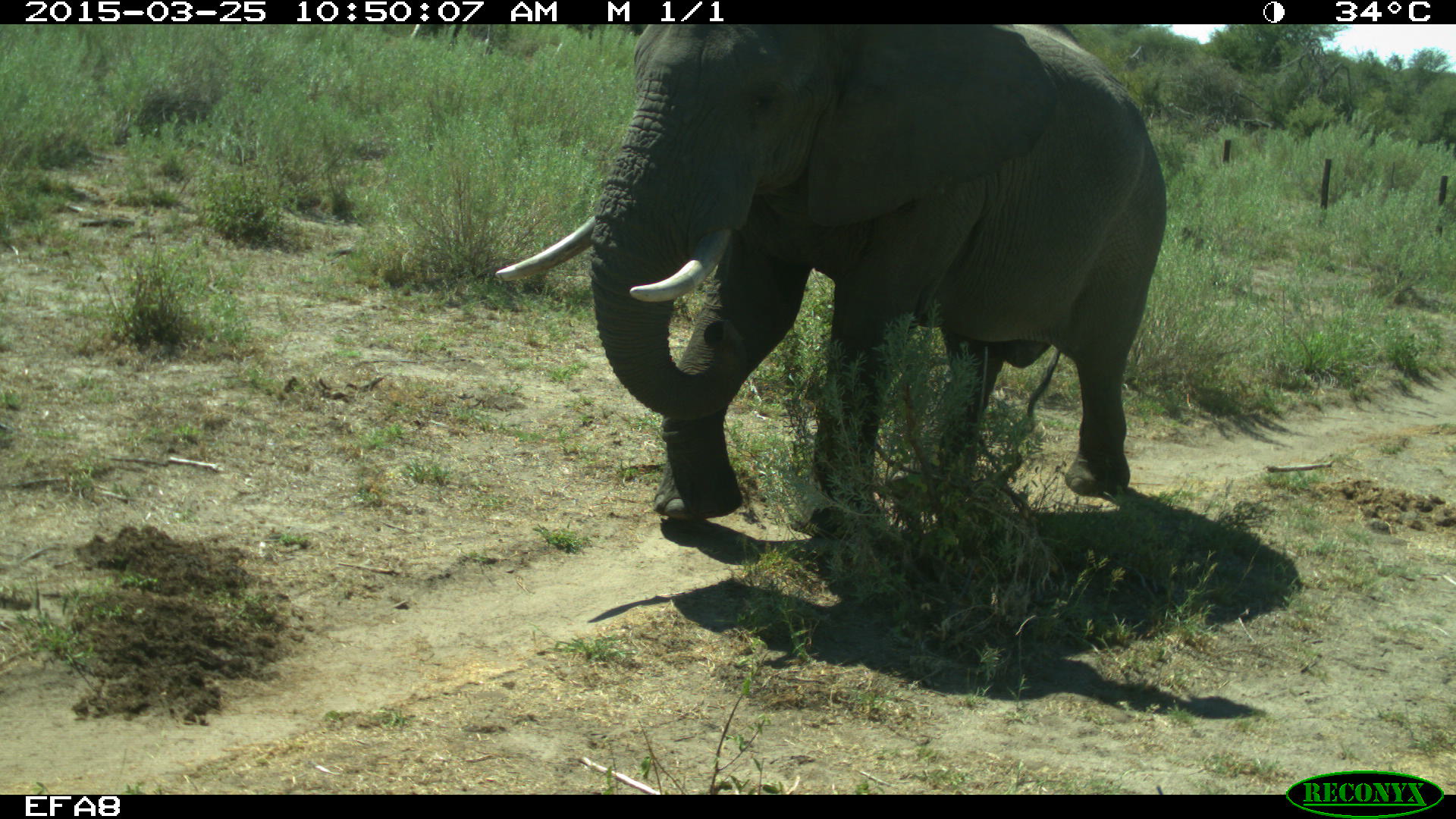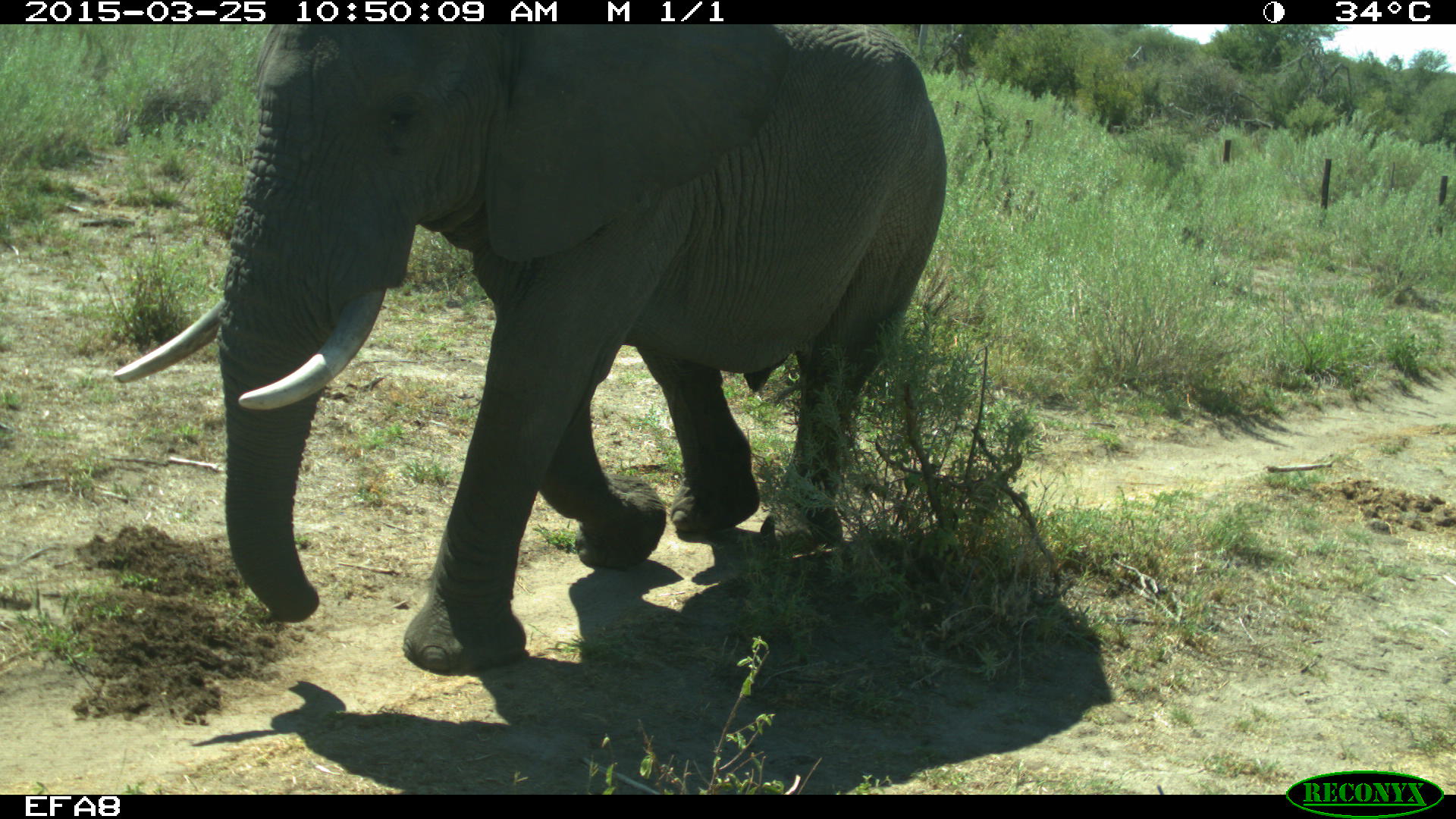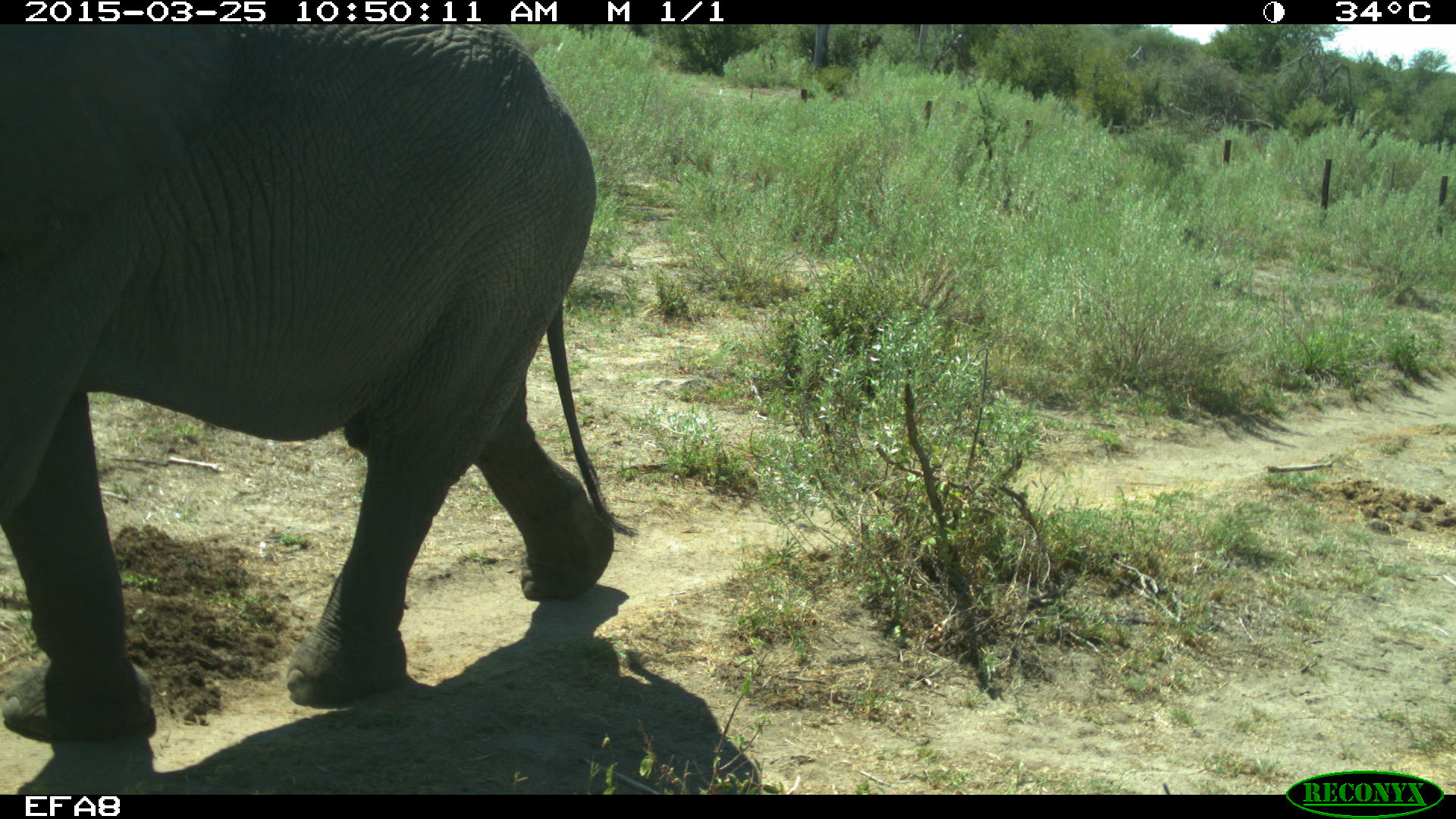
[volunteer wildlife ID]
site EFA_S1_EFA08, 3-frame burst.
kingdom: Animalia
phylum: Chordata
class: Mammalia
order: Proboscidea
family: Elephantidae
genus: Loxodonta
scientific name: Loxodonta africana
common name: african bush elephant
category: elephant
Elephant (african bush elephant) (Loxodonta africana), count 1. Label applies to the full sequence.